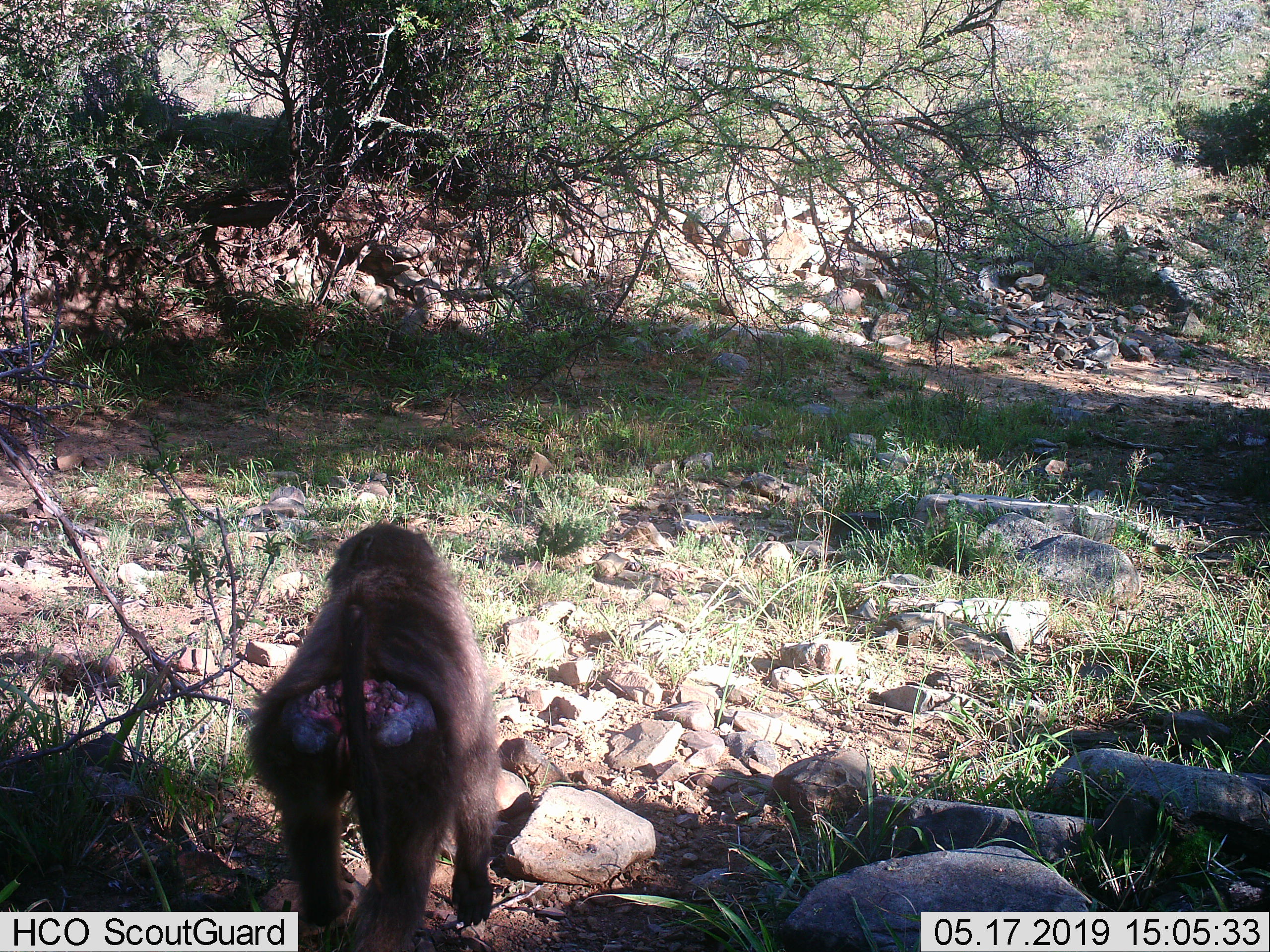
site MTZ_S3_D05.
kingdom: Animalia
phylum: Chordata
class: Mammalia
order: Primates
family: Cercopithecidae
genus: Papio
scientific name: Papio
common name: baboon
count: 1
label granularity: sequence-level